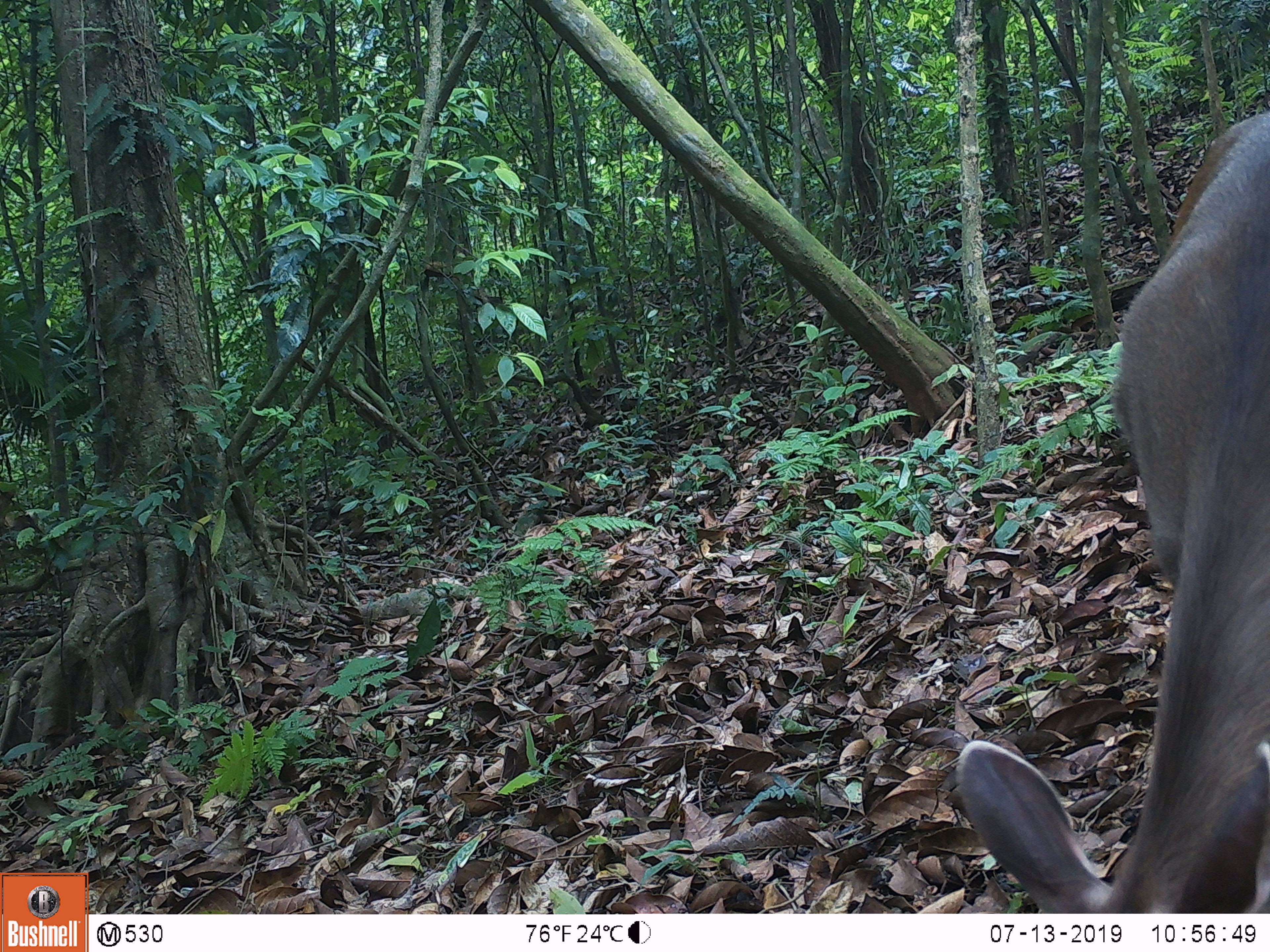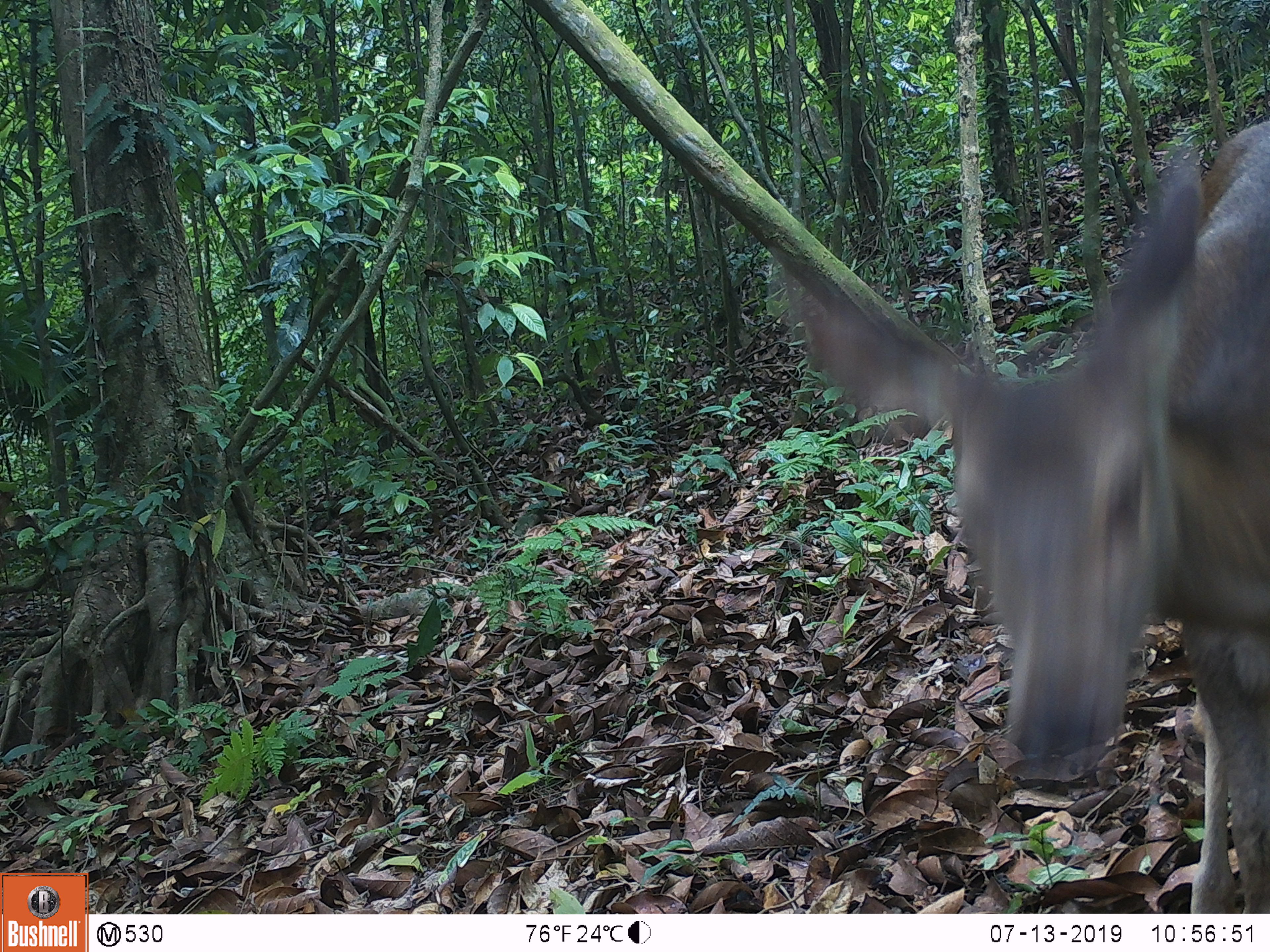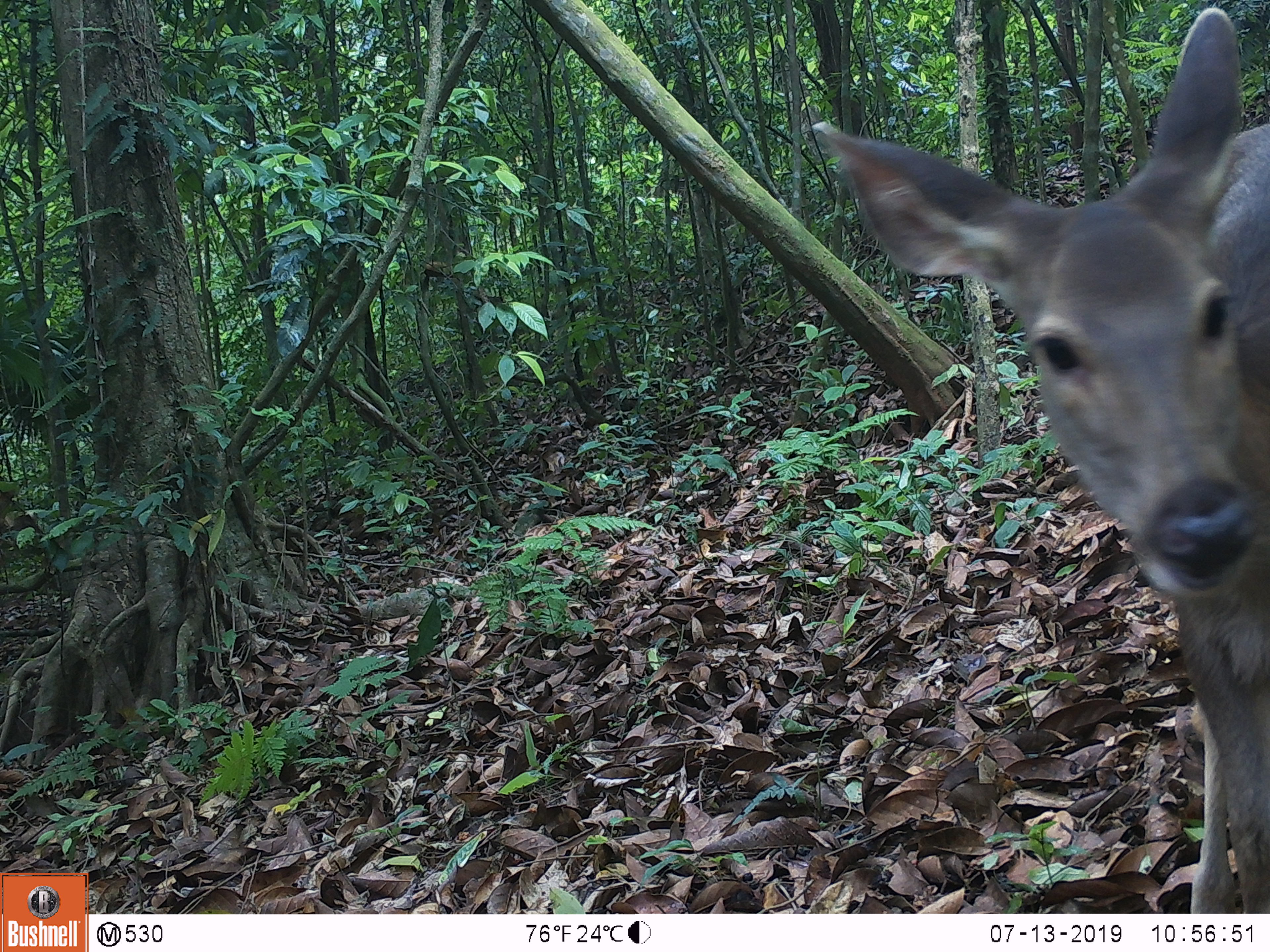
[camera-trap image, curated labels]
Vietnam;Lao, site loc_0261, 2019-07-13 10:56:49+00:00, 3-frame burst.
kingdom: Animalia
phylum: Chordata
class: Mammalia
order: Artiodactyla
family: Cervidae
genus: Rusa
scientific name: Rusa unicolor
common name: sambar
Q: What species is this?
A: Sambar (Rusa unicolor).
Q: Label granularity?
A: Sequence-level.